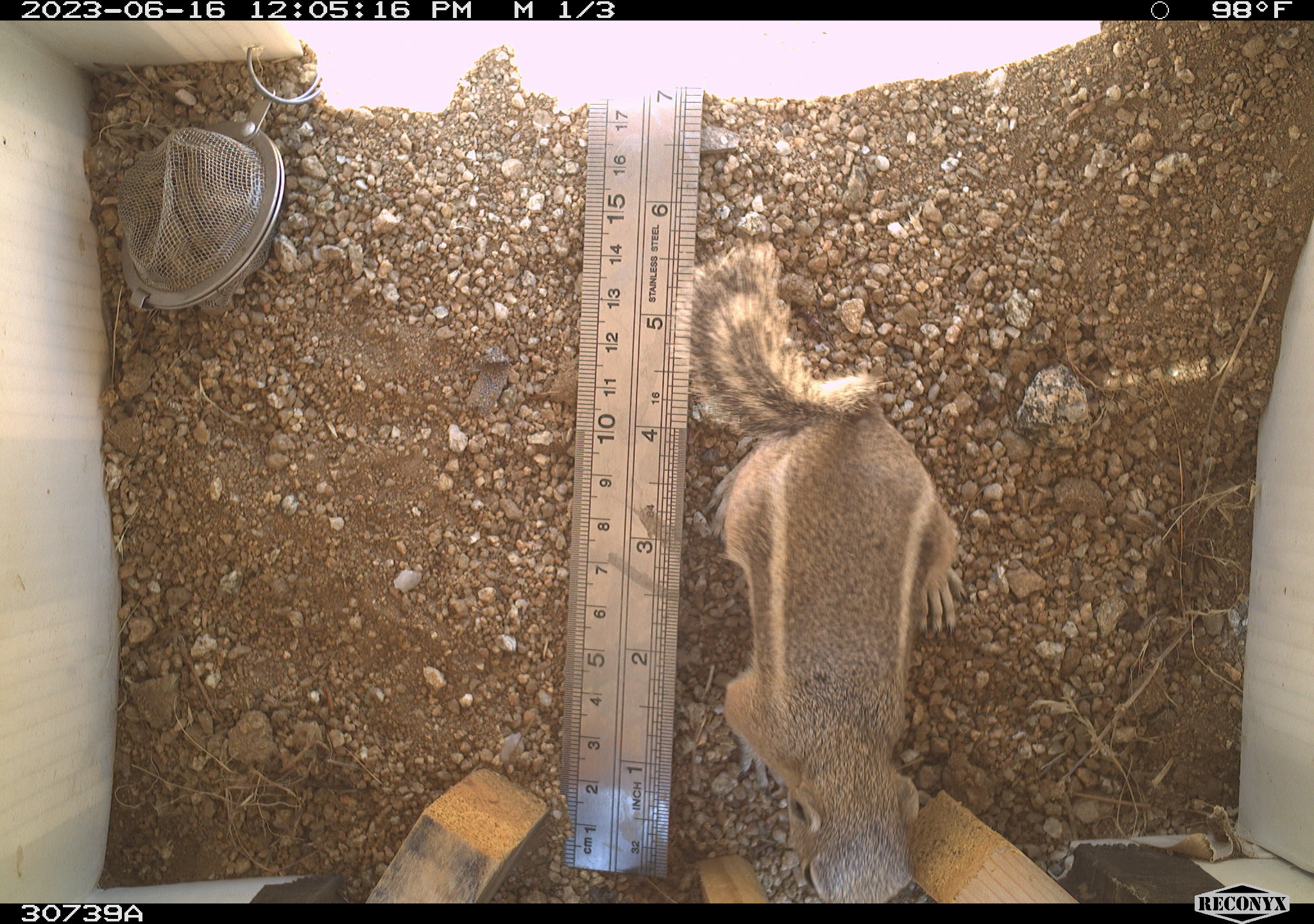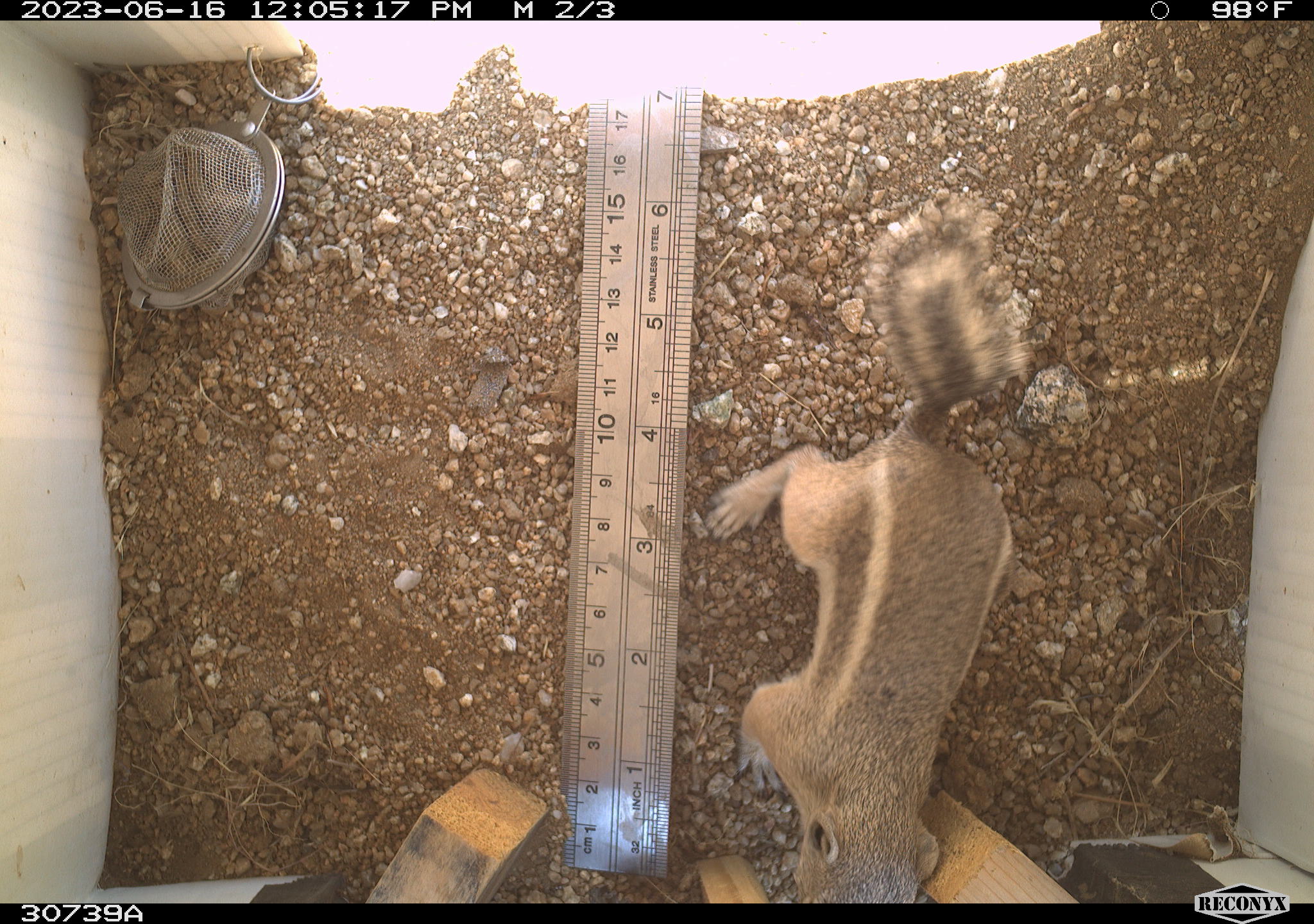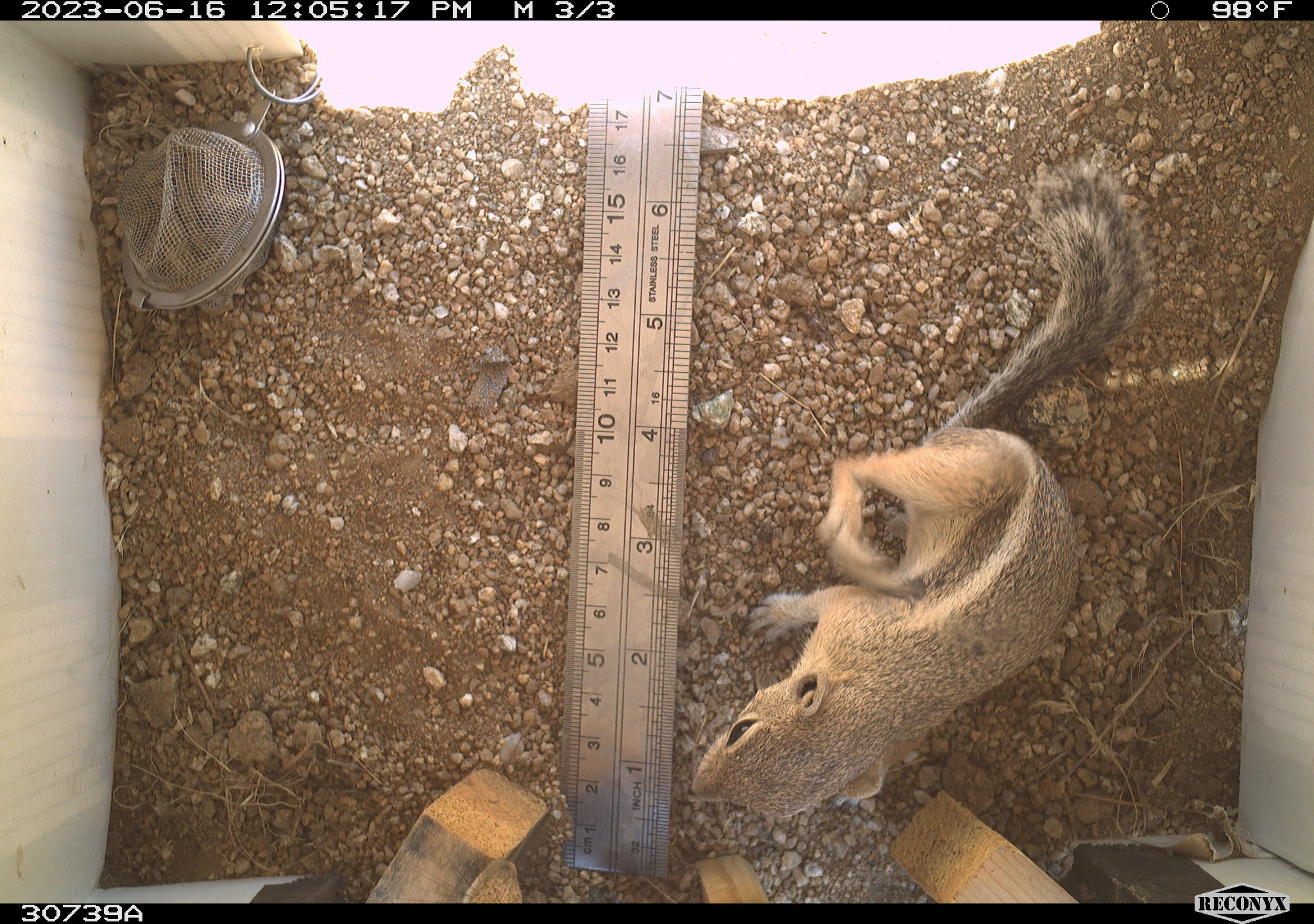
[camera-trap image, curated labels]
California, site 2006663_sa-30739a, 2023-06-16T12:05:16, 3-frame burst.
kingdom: Animalia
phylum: Chordata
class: Mammalia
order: Rodentia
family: Sciuridae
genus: Ammospermophilus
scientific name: Ammospermophilus leucurus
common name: white-tailed antelope squirrel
White-tailed antelope squirrel (Ammospermophilus leucurus).